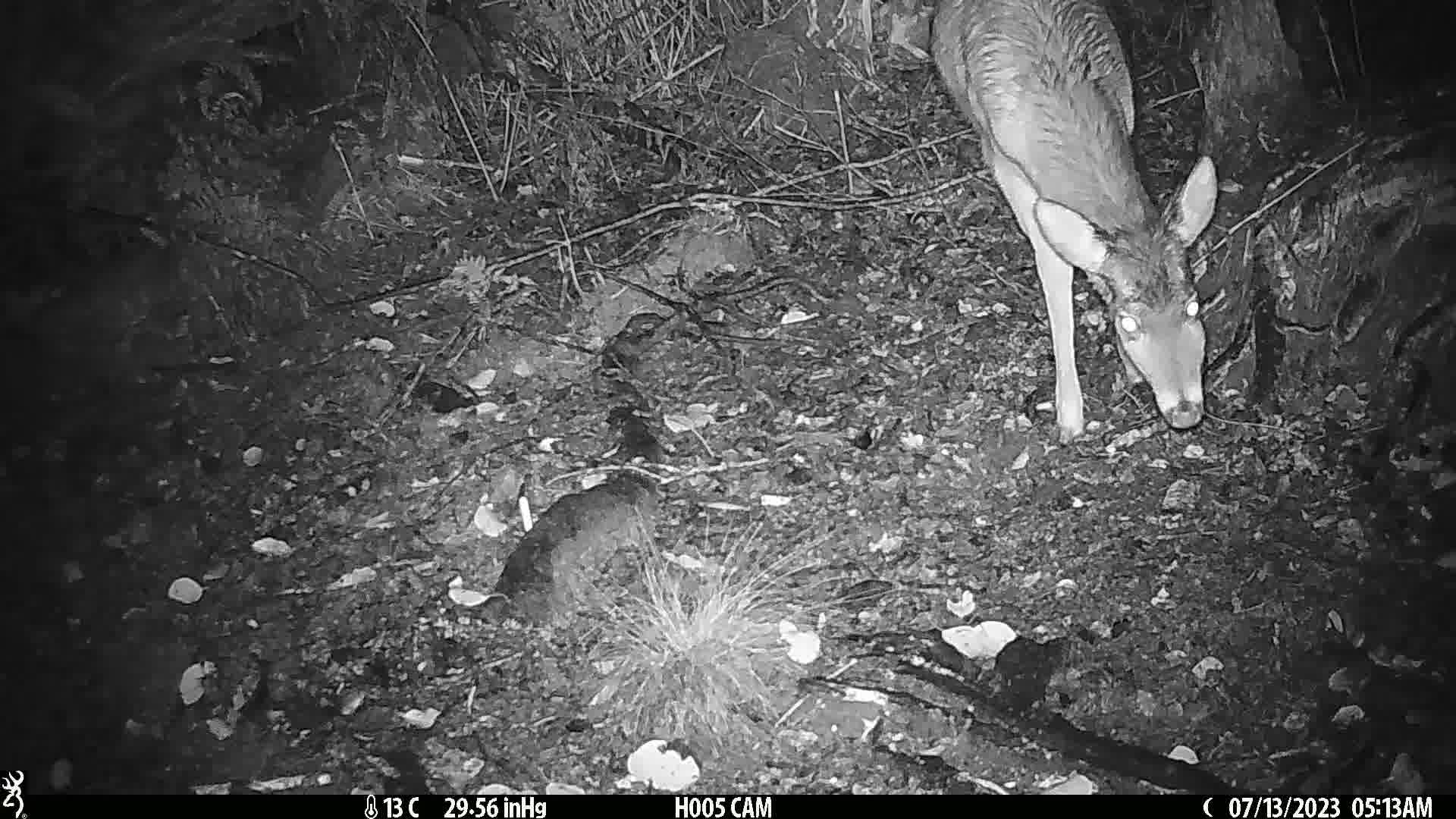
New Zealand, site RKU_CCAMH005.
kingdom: Animalia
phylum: Chordata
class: Mammalia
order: Artiodactyla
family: Cervidae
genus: Odocoileus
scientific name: Odocoileus virginianus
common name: white-tailed deer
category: white tailed deer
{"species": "white tailed deer (white-tailed deer) (Odocoileus virginianus)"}